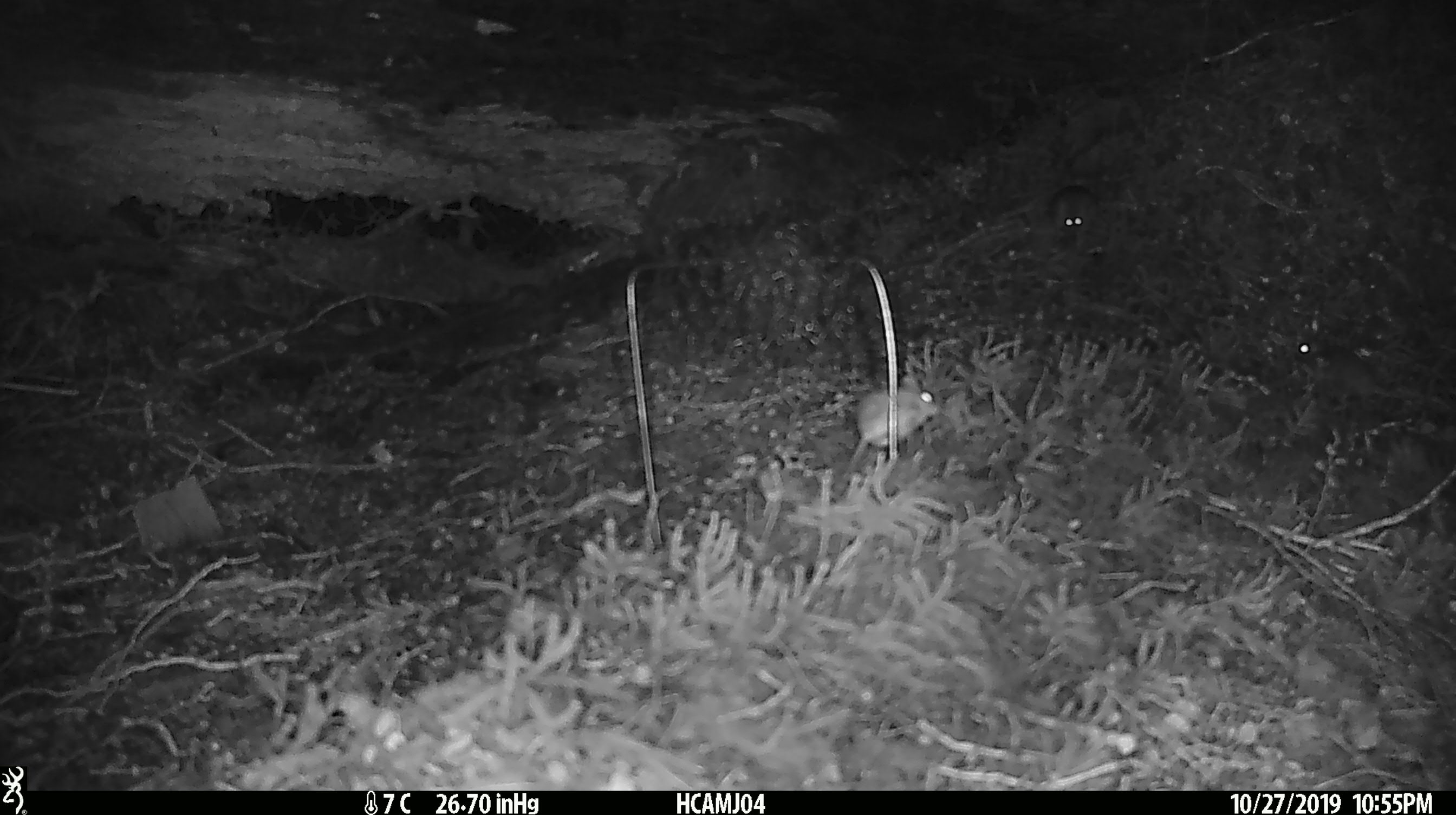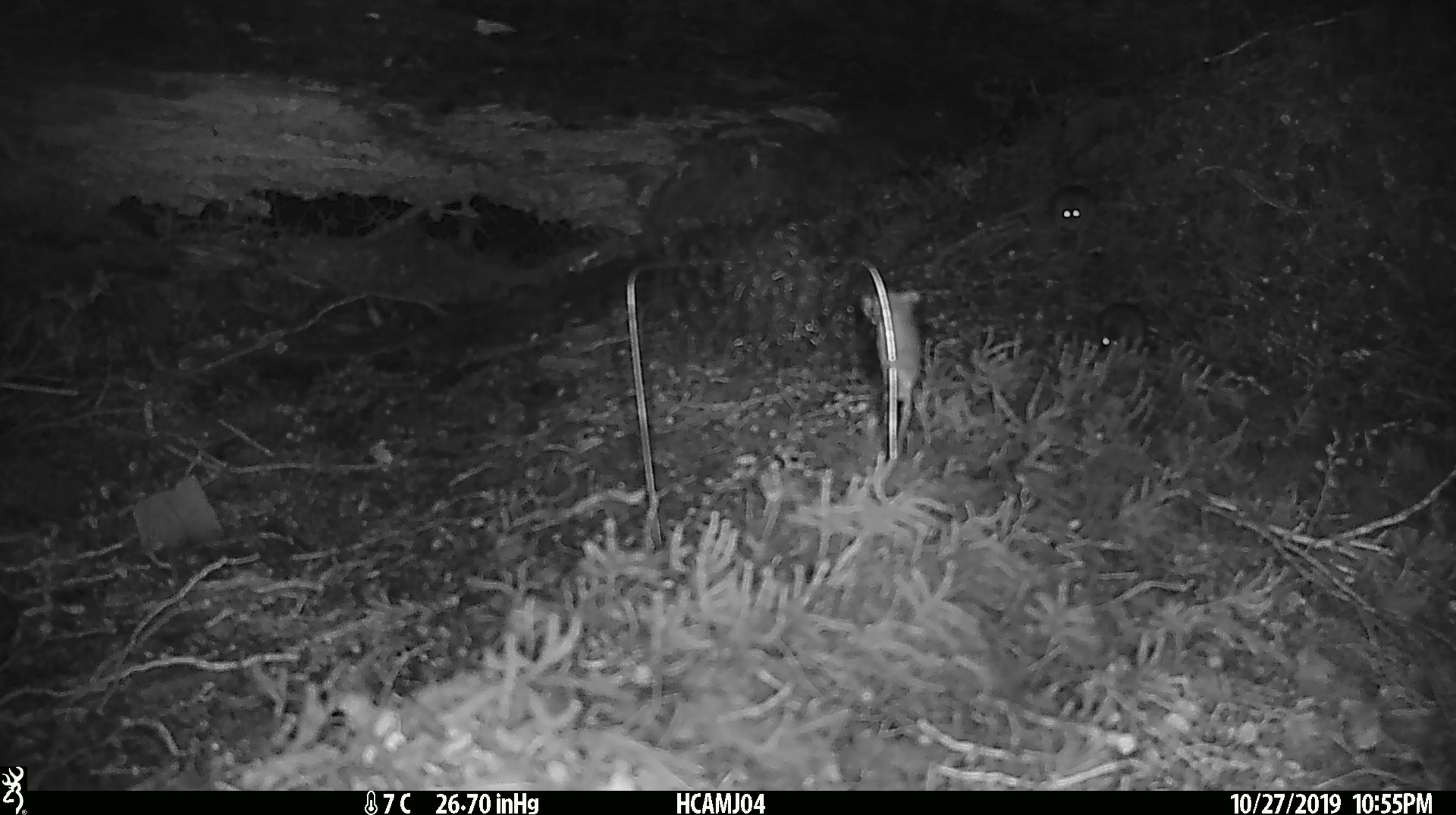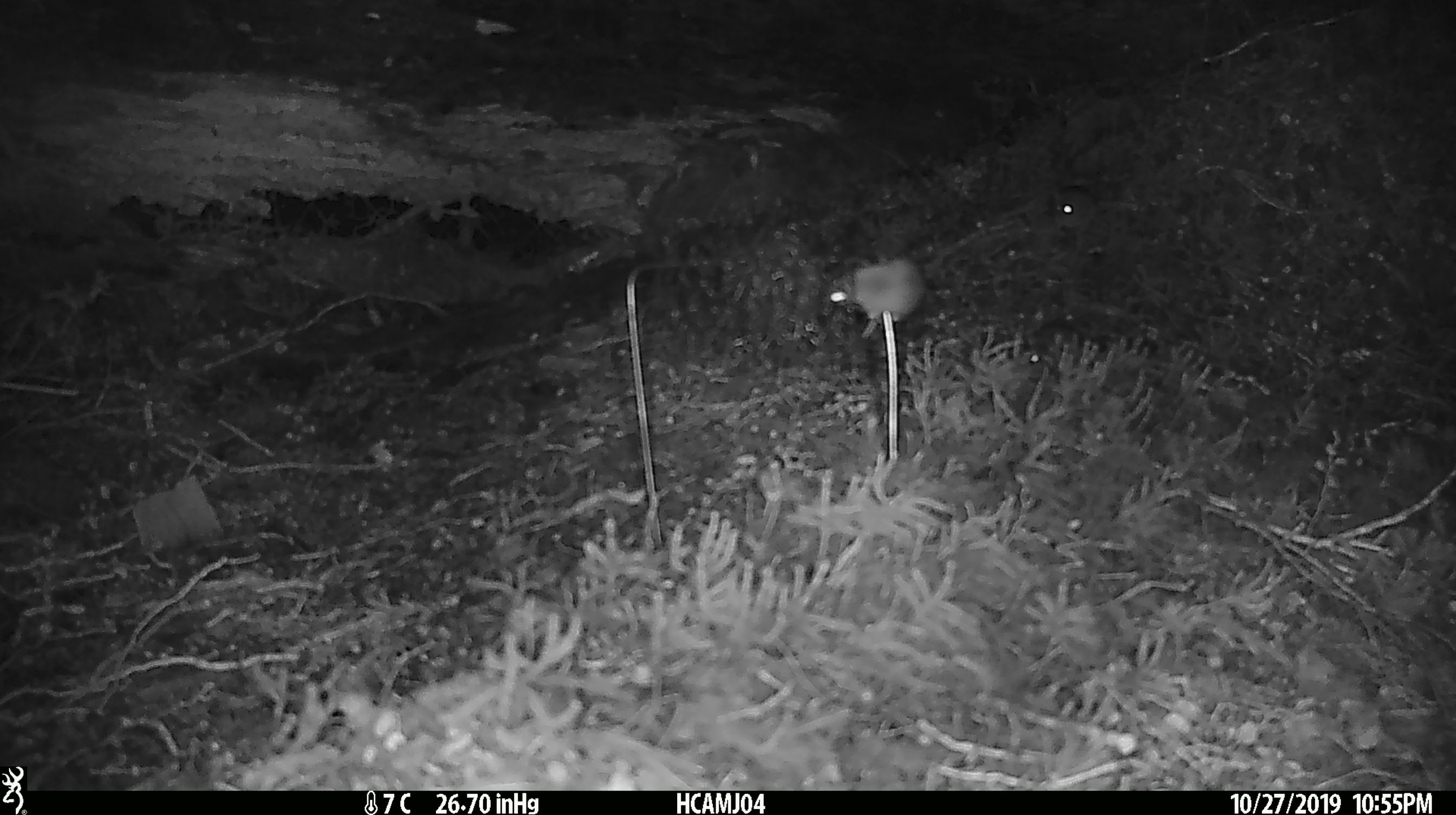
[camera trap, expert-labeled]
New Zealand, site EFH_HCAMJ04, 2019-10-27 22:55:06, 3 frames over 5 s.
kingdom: Animalia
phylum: Chordata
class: Mammalia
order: Rodentia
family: Muridae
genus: Mus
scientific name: Mus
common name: mouse